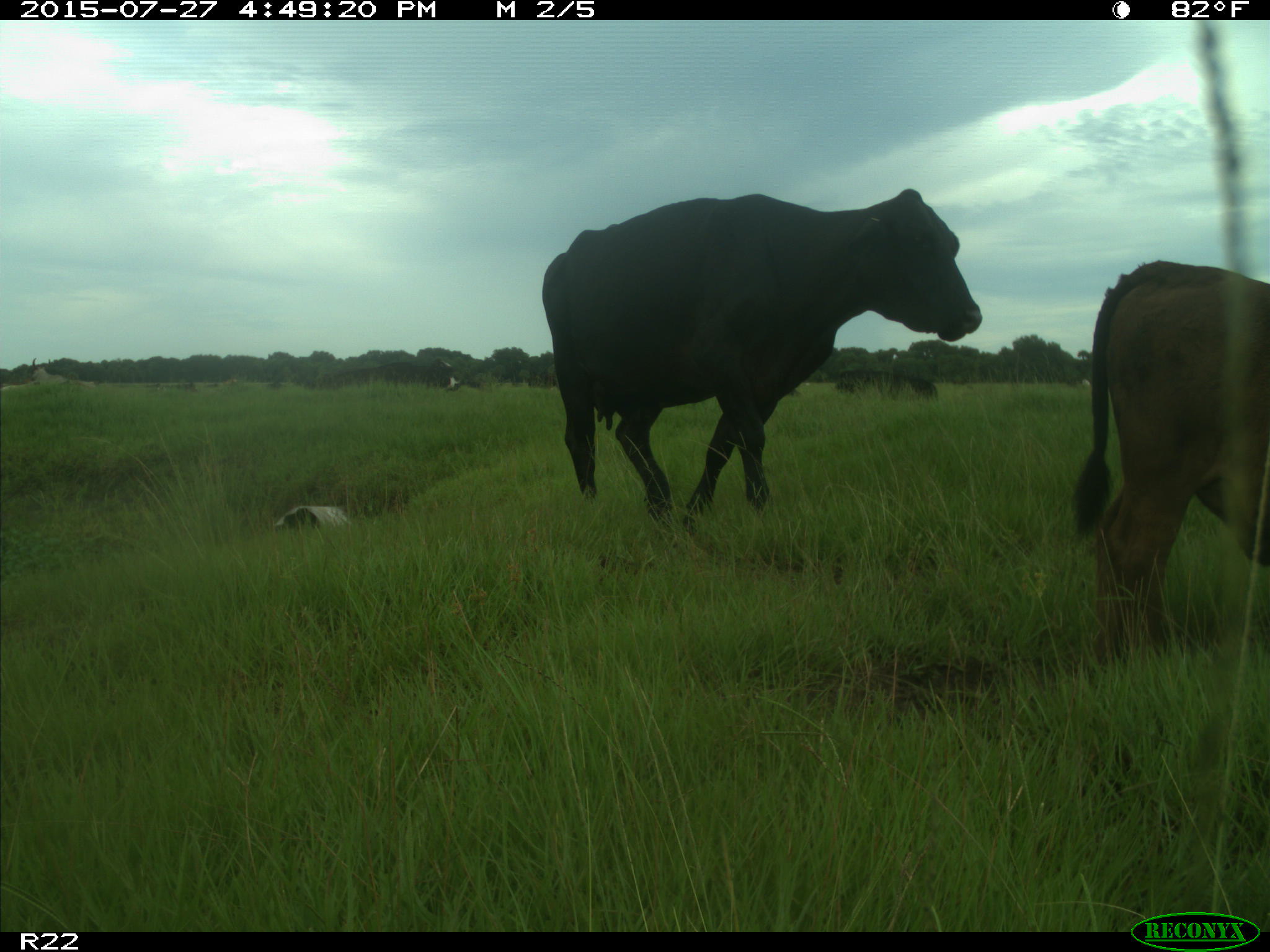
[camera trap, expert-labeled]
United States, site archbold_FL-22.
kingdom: Animalia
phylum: Chordata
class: Mammalia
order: Artiodactyla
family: Bovidae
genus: Bos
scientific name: Bos taurus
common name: domestic cow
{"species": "Bos taurus (domestic cow)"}